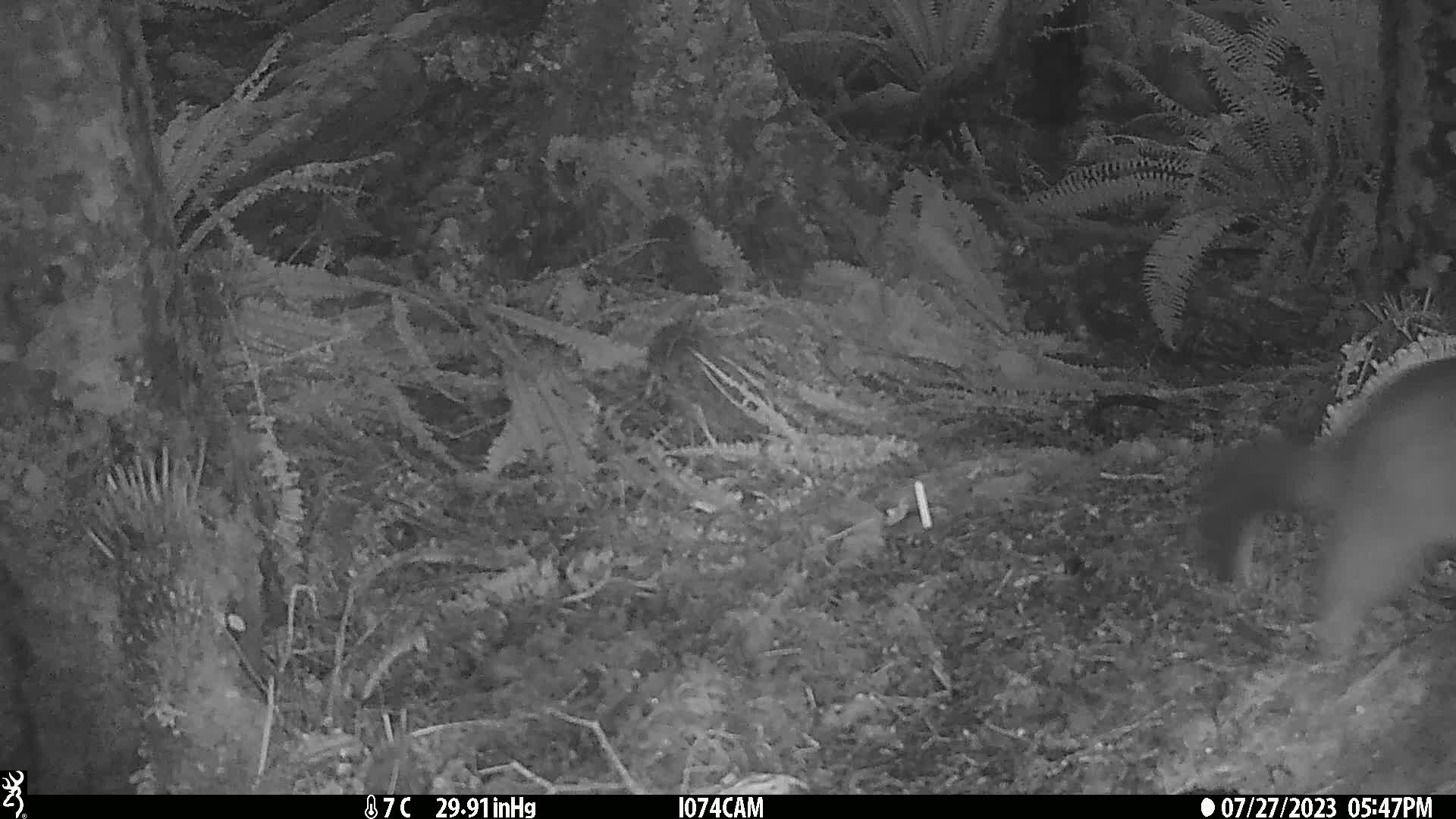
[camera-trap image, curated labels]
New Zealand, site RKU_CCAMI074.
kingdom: Animalia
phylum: Chordata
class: Mammalia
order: Diprotodontia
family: Phalangeridae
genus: Trichosurus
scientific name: Trichosurus vulpecula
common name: common brushtail possum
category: possum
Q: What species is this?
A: Possum (common brushtail possum) (Trichosurus vulpecula).